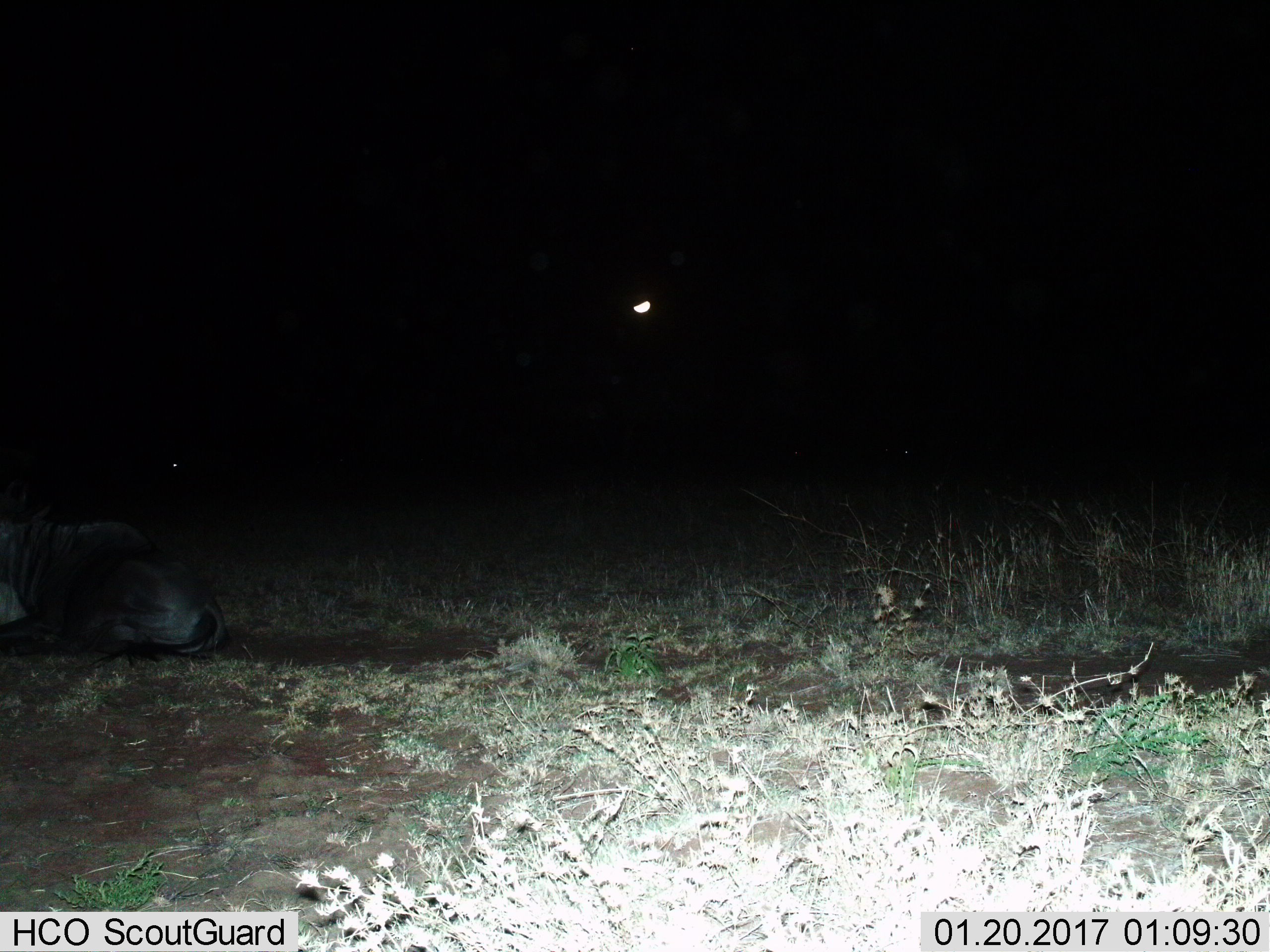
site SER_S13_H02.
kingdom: Animalia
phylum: Chordata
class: Mammalia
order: Artiodactyla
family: Bovidae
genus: Connochaetes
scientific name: Connochaetes taurinus taurinus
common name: blue wildebeest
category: wildebeestblue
Wildebeestblue (blue wildebeest) (Connochaetes taurinus taurinus), count 1. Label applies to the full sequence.